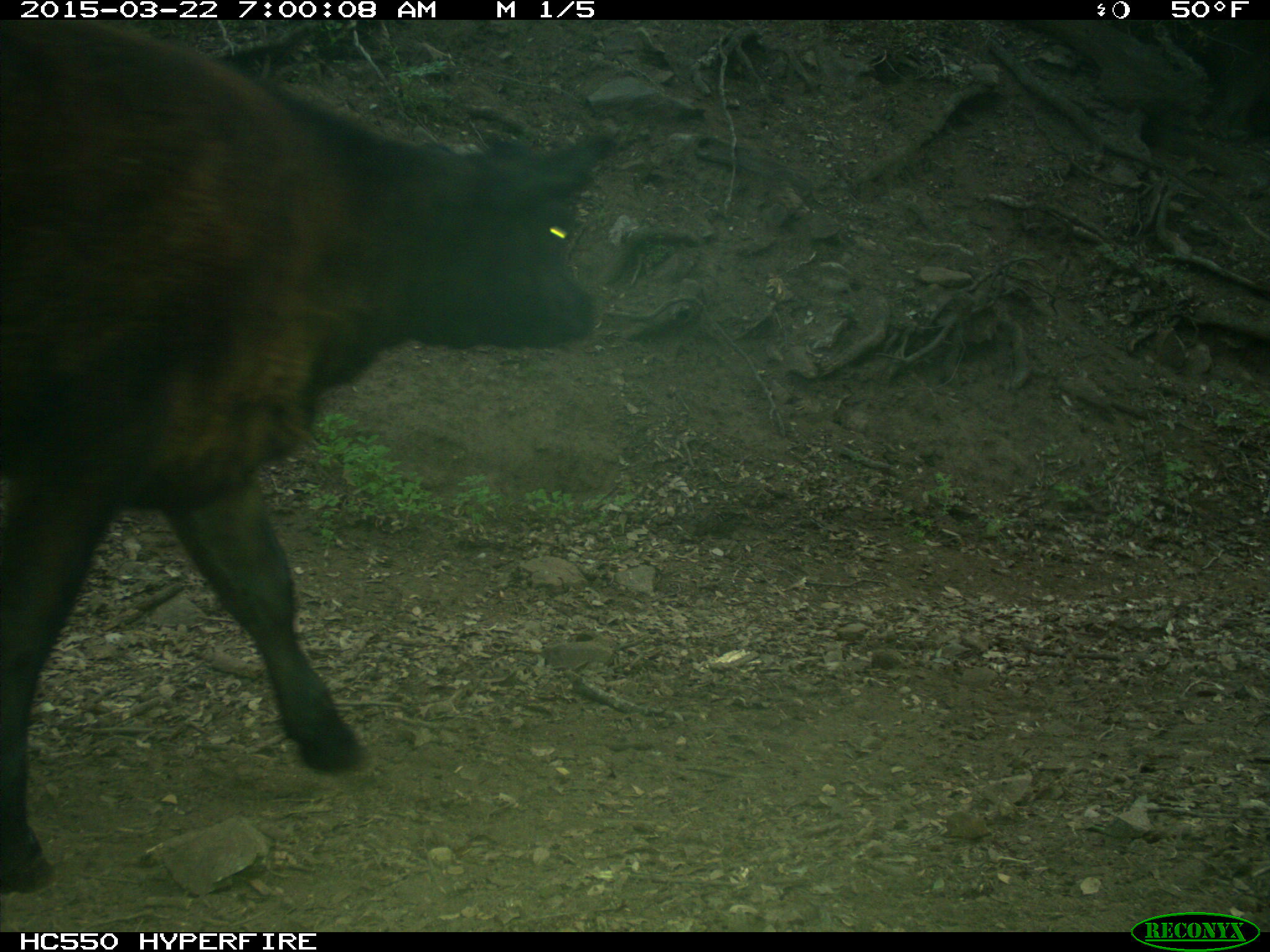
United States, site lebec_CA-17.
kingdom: Animalia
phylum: Chordata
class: Mammalia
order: Artiodactyla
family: Bovidae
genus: Bos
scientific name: Bos taurus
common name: domestic cow